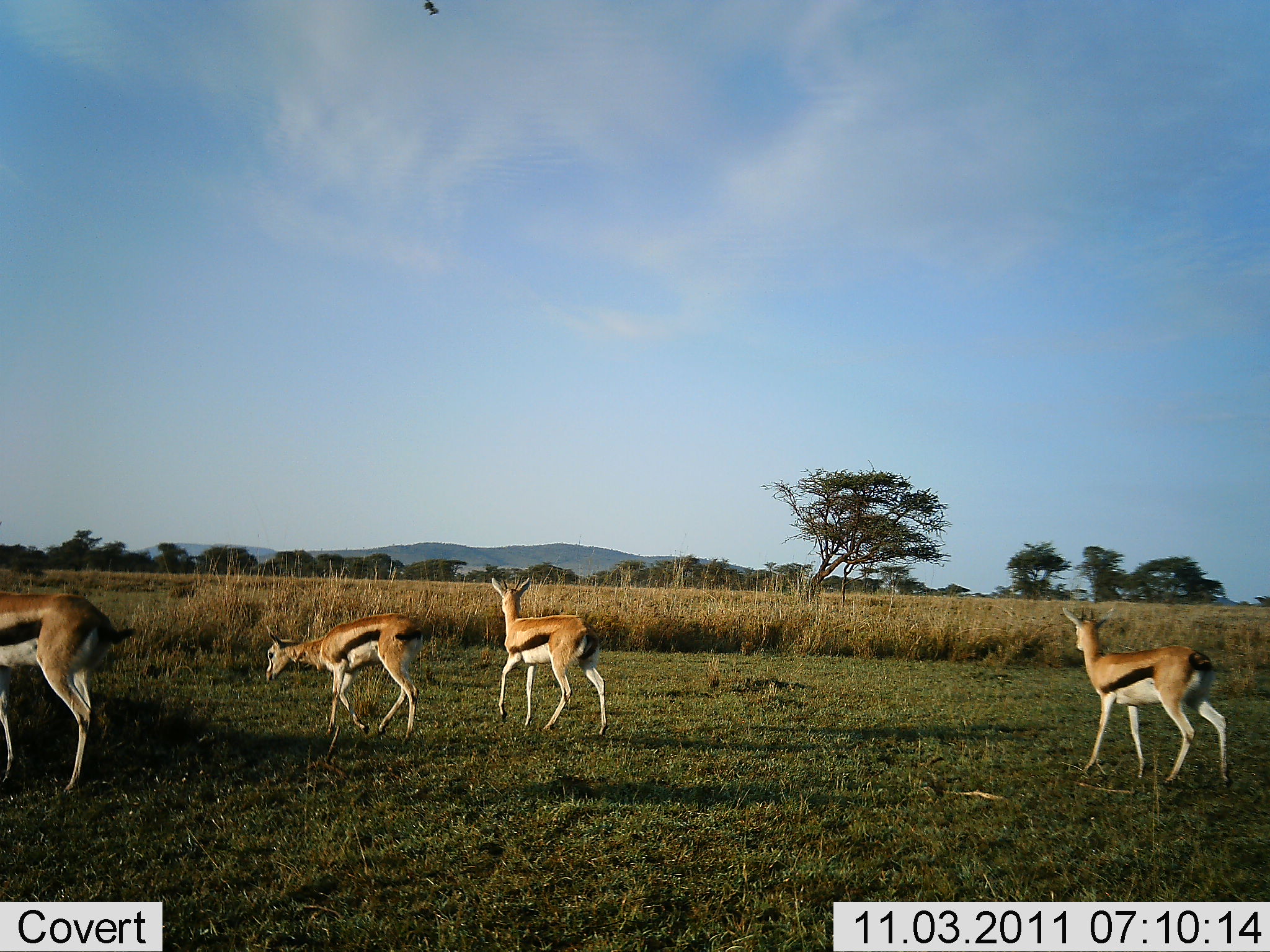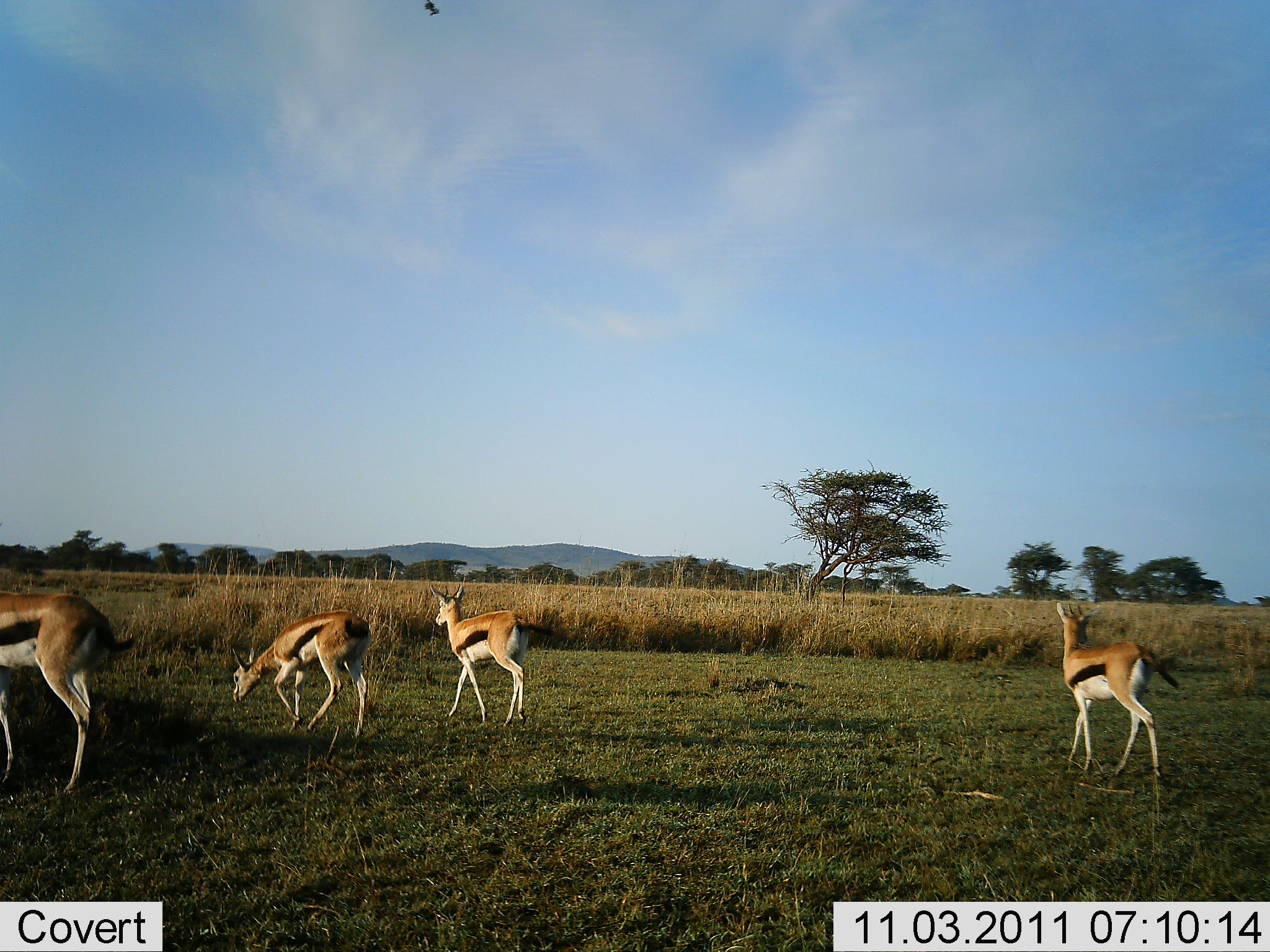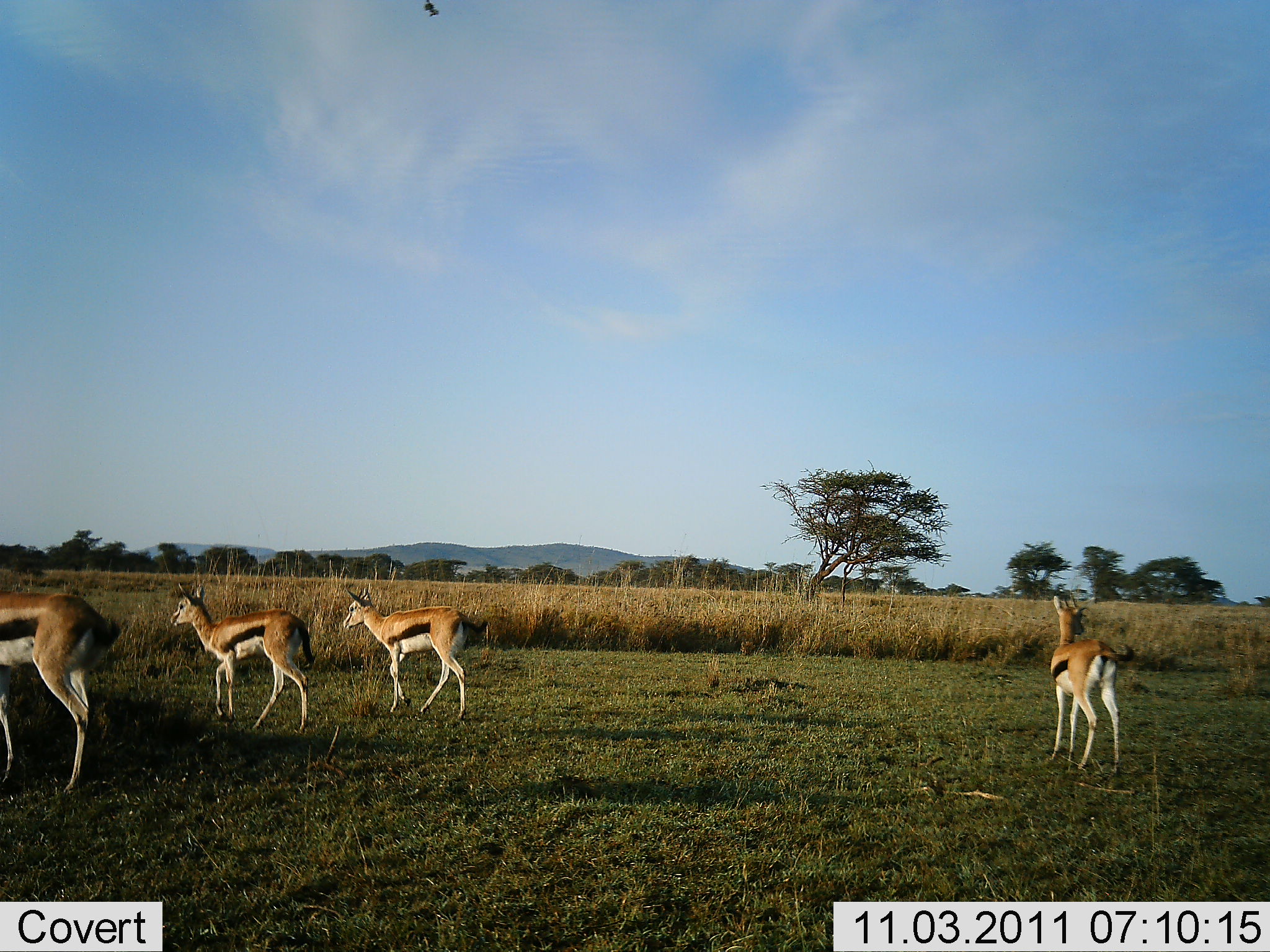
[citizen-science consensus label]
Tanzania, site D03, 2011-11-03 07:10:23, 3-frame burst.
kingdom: Animalia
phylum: Chordata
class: Mammalia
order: Artiodactyla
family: Bovidae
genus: Eudorcas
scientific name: Eudorcas thomsonii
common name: thomson's gazelle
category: gazellethomsons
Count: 4.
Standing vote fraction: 18%.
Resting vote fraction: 0%.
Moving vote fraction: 73%.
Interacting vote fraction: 0%.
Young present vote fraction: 0%.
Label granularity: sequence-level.